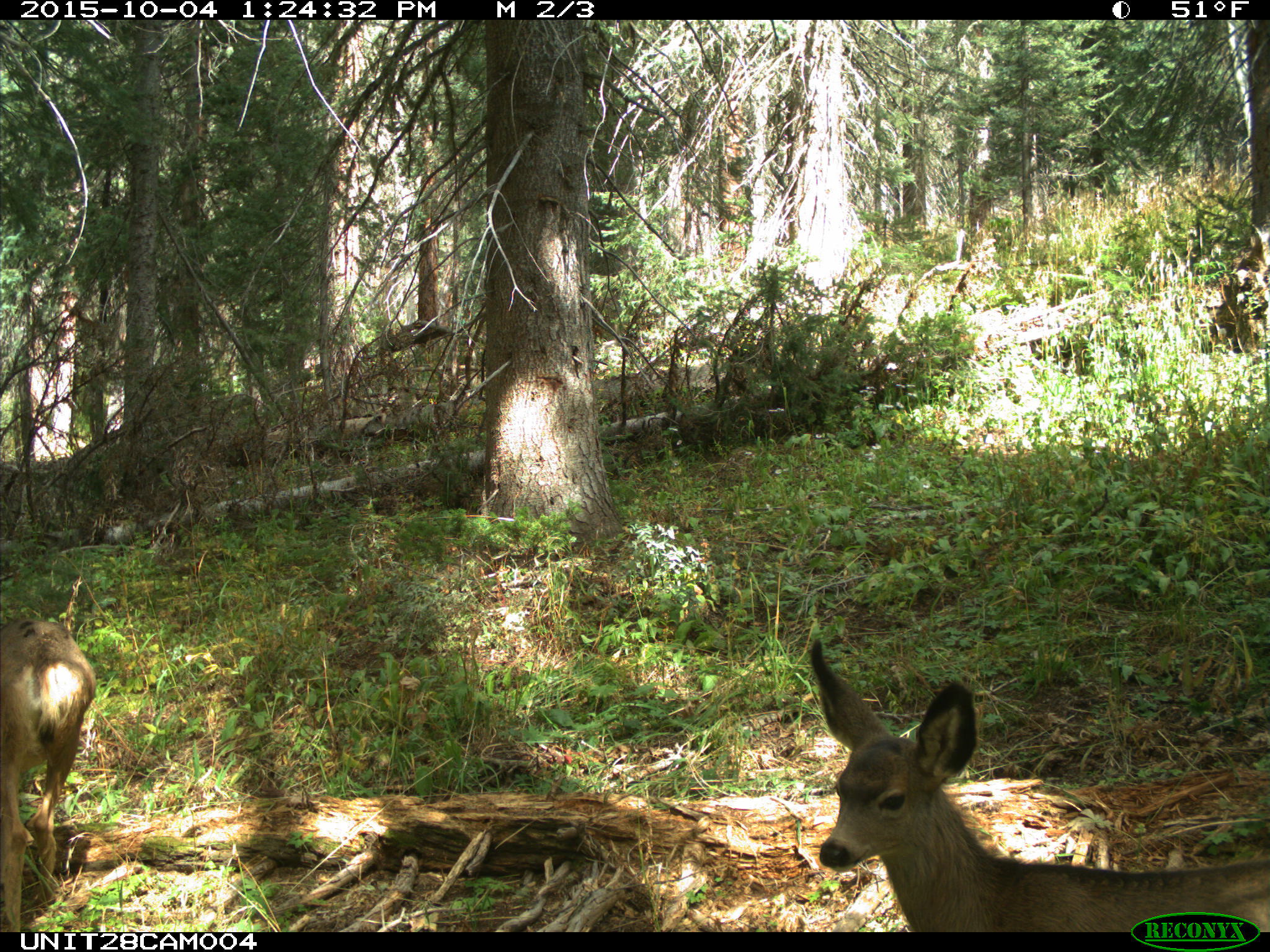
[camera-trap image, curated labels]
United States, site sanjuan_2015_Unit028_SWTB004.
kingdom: Animalia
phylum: Chordata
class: Mammalia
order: Artiodactyla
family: Cervidae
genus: Odocoileus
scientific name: Odocoileus hemionus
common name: mule deer